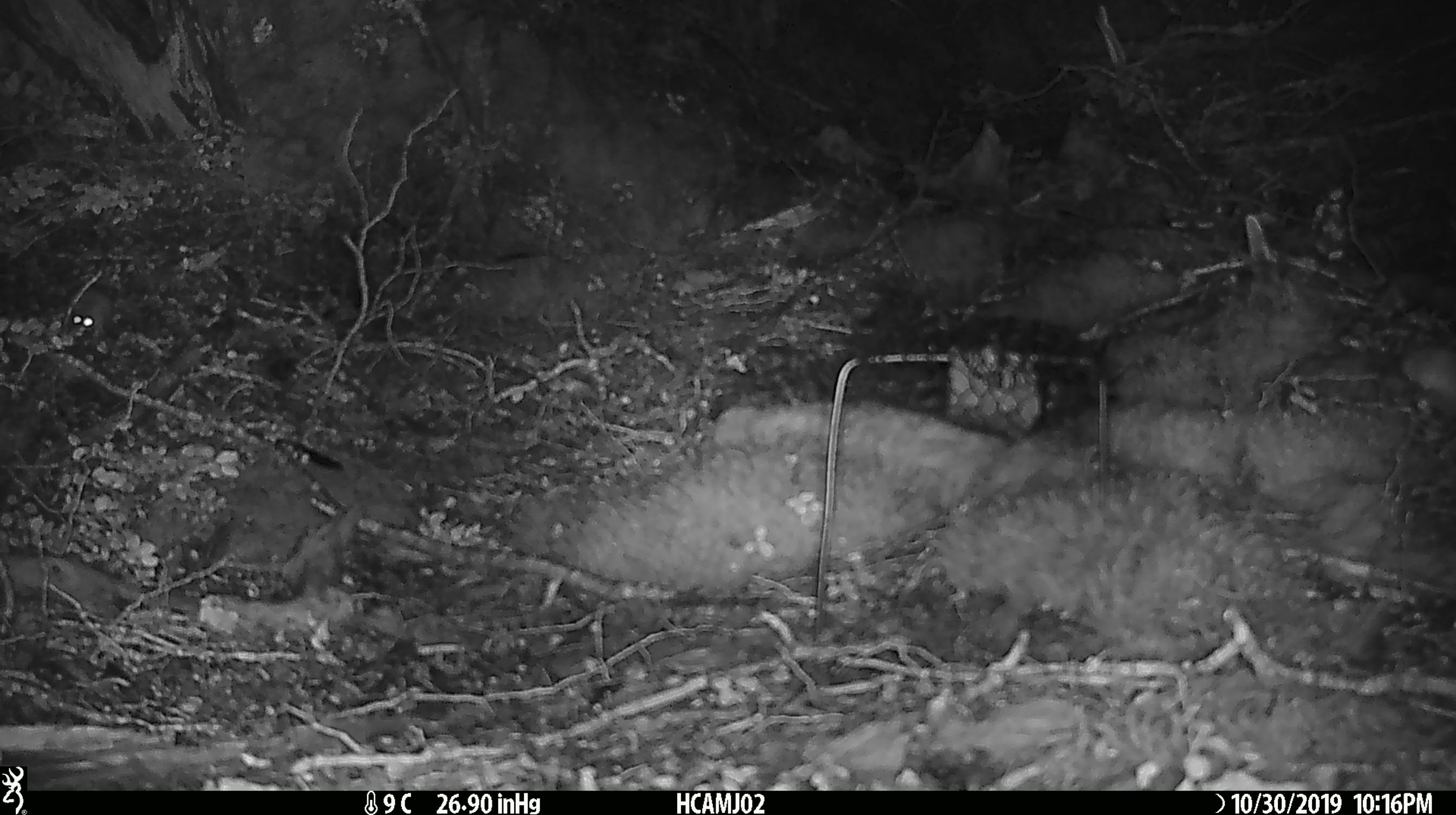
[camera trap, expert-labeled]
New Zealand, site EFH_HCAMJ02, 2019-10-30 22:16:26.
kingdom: Animalia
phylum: Chordata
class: Mammalia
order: Rodentia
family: Muridae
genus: Mus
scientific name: Mus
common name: mouse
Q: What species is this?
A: Mouse (Mus).